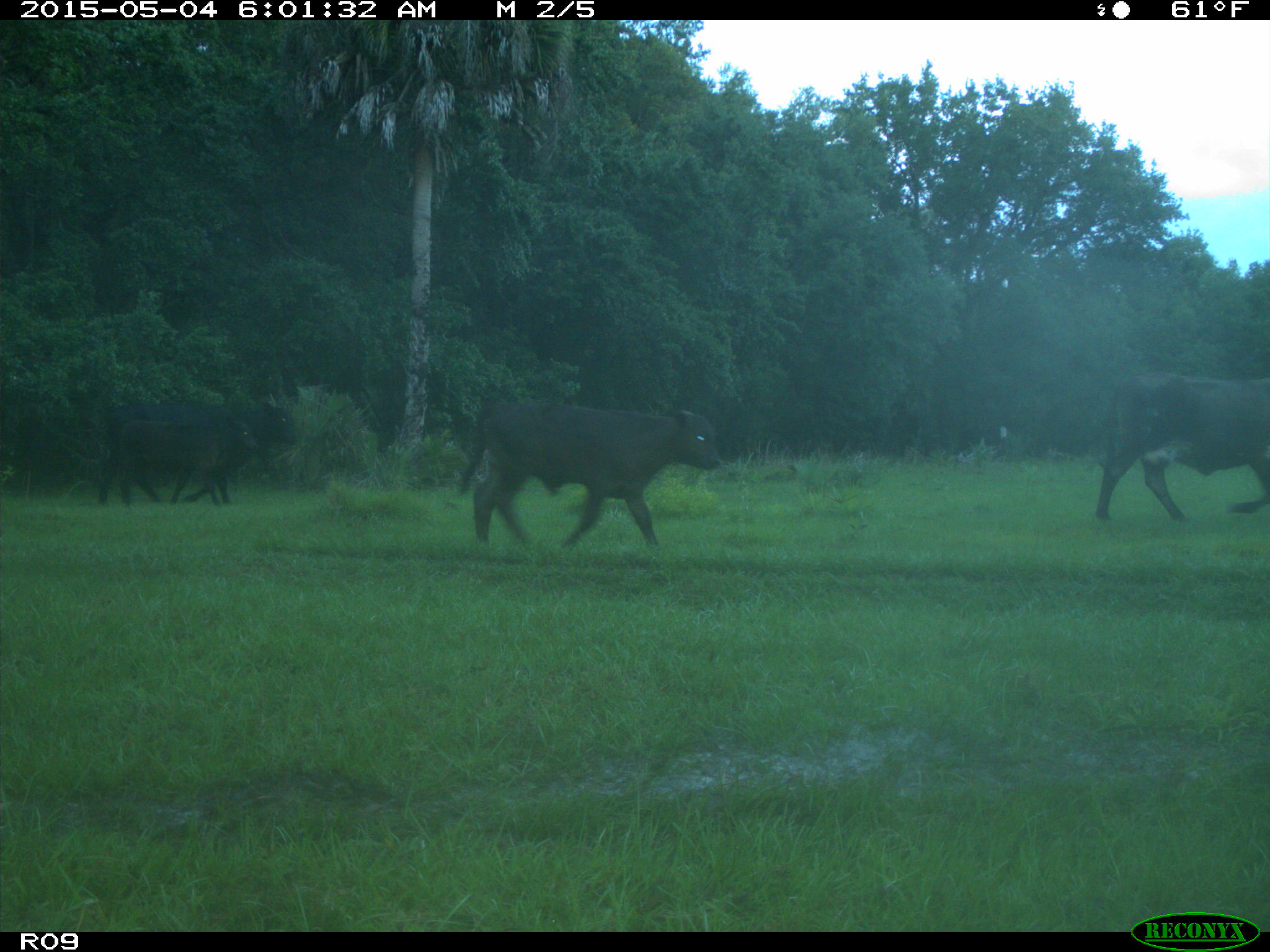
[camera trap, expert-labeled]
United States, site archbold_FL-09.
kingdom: Animalia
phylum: Chordata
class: Mammalia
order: Artiodactyla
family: Bovidae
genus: Bos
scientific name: Bos taurus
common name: domestic cow